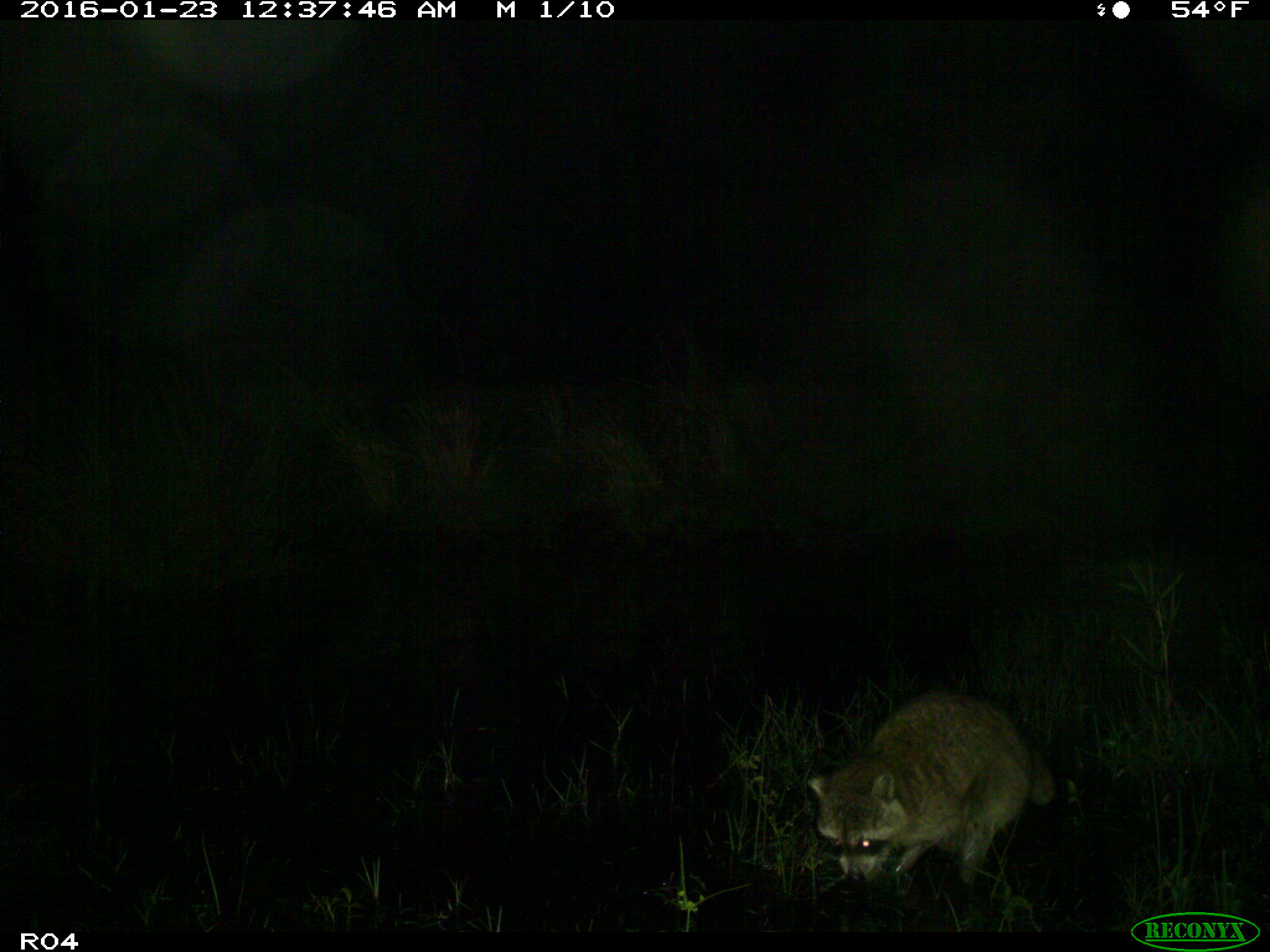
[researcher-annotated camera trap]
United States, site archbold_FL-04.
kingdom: Animalia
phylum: Chordata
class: Mammalia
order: Carnivora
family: Procyonidae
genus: Procyon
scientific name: Procyon lotor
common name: common raccoon